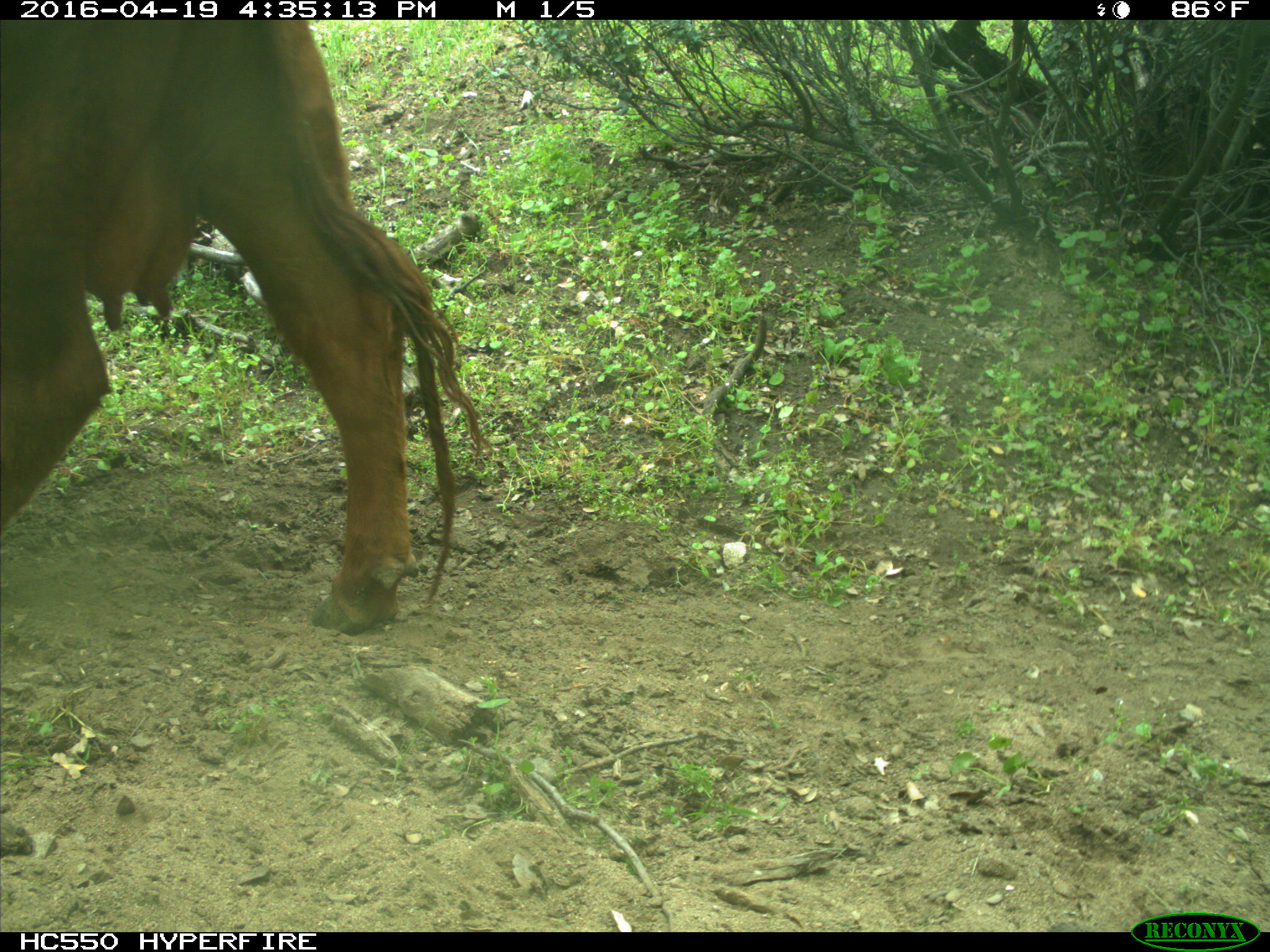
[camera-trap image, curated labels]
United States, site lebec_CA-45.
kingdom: Animalia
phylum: Chordata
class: Mammalia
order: Artiodactyla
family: Bovidae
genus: Bos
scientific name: Bos taurus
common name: domestic cow